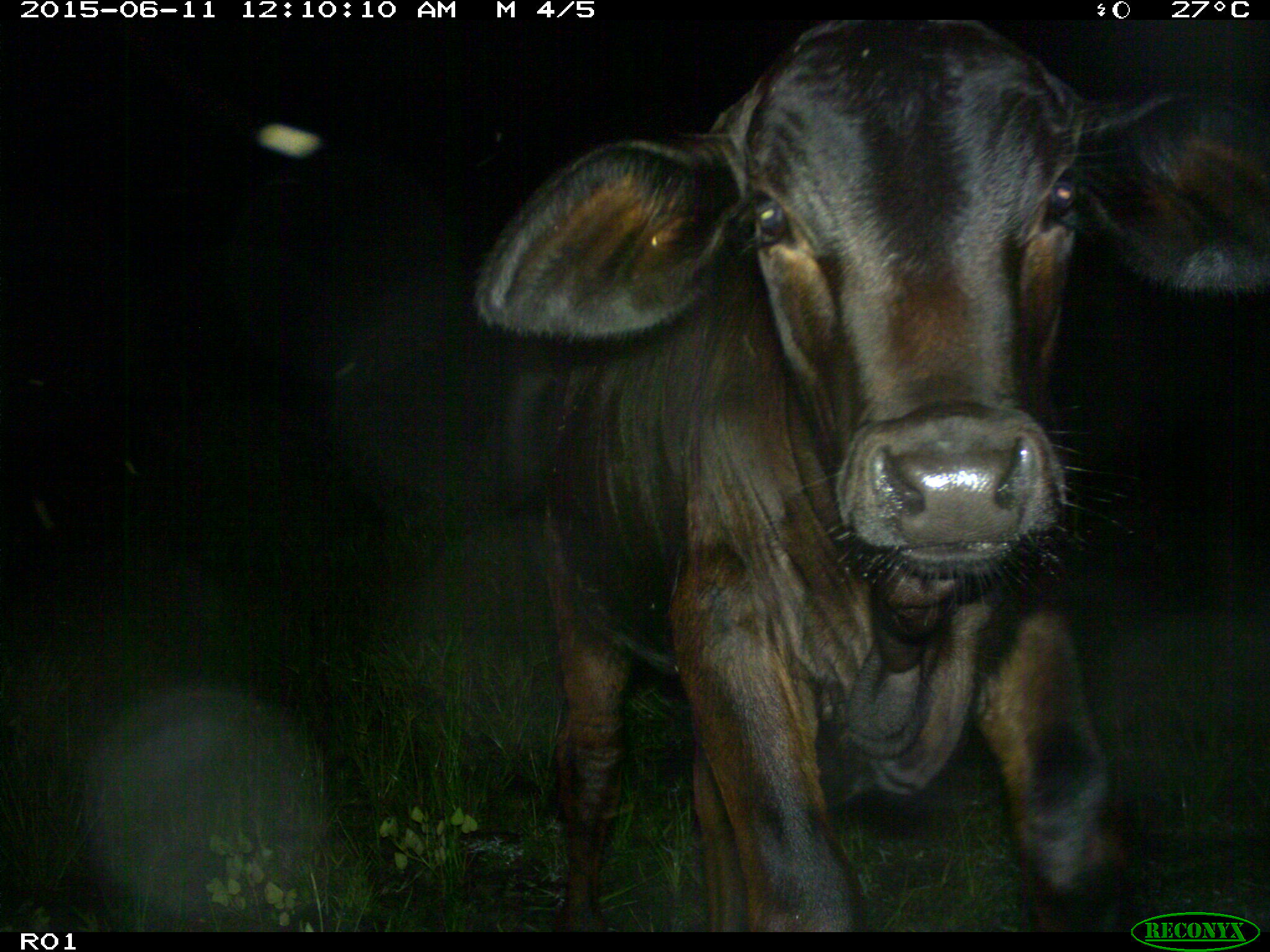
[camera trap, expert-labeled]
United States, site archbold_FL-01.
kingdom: Animalia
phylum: Chordata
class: Mammalia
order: Artiodactyla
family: Bovidae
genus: Bos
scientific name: Bos taurus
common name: domestic cow